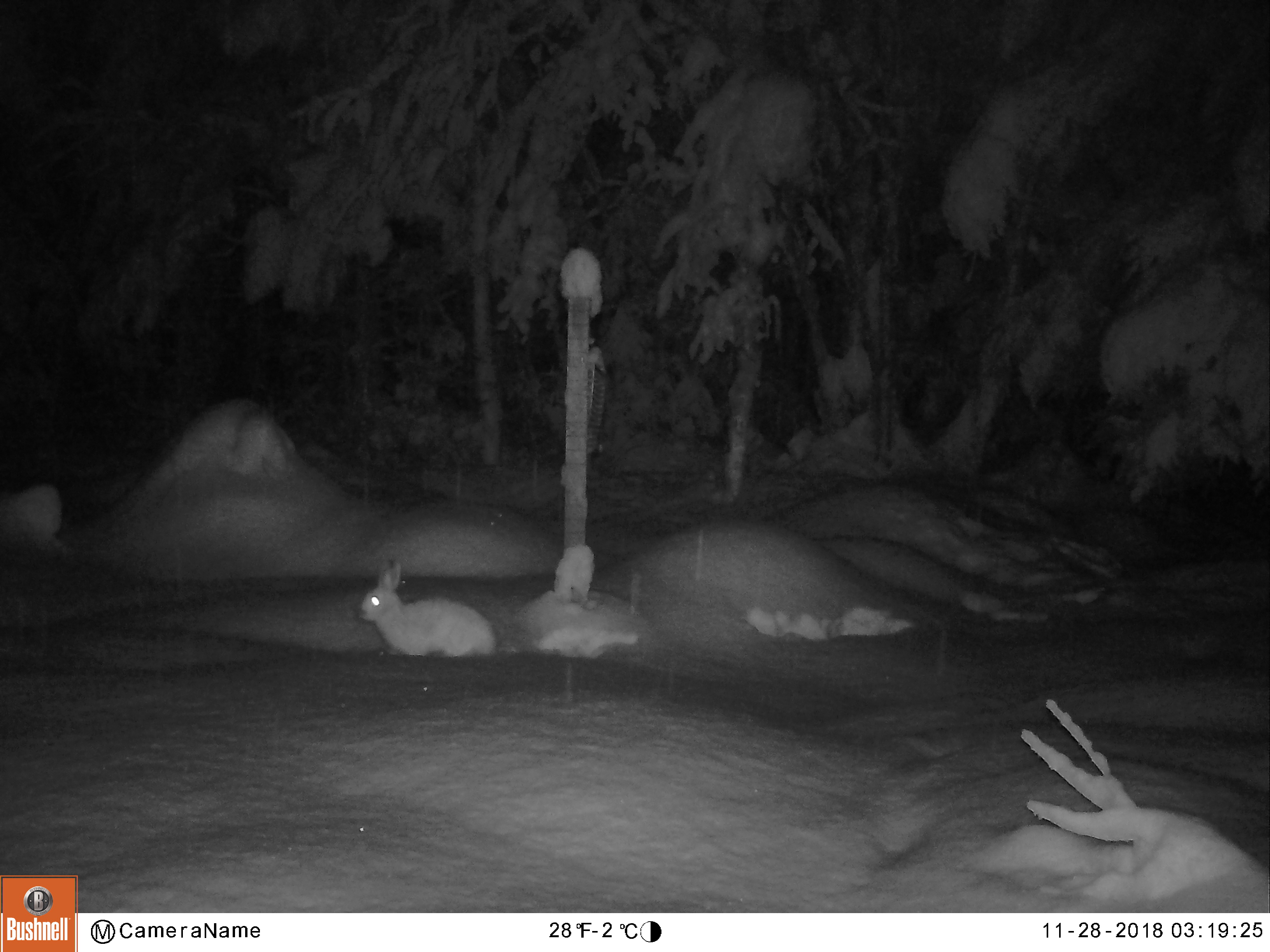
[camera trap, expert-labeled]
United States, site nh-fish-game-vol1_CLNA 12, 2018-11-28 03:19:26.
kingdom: Animalia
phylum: Chordata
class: Mammalia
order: Lagomorpha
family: Leporidae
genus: Lepus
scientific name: Lepus americanus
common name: snowshoe hare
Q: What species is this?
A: Snowshoe hare (Lepus americanus).